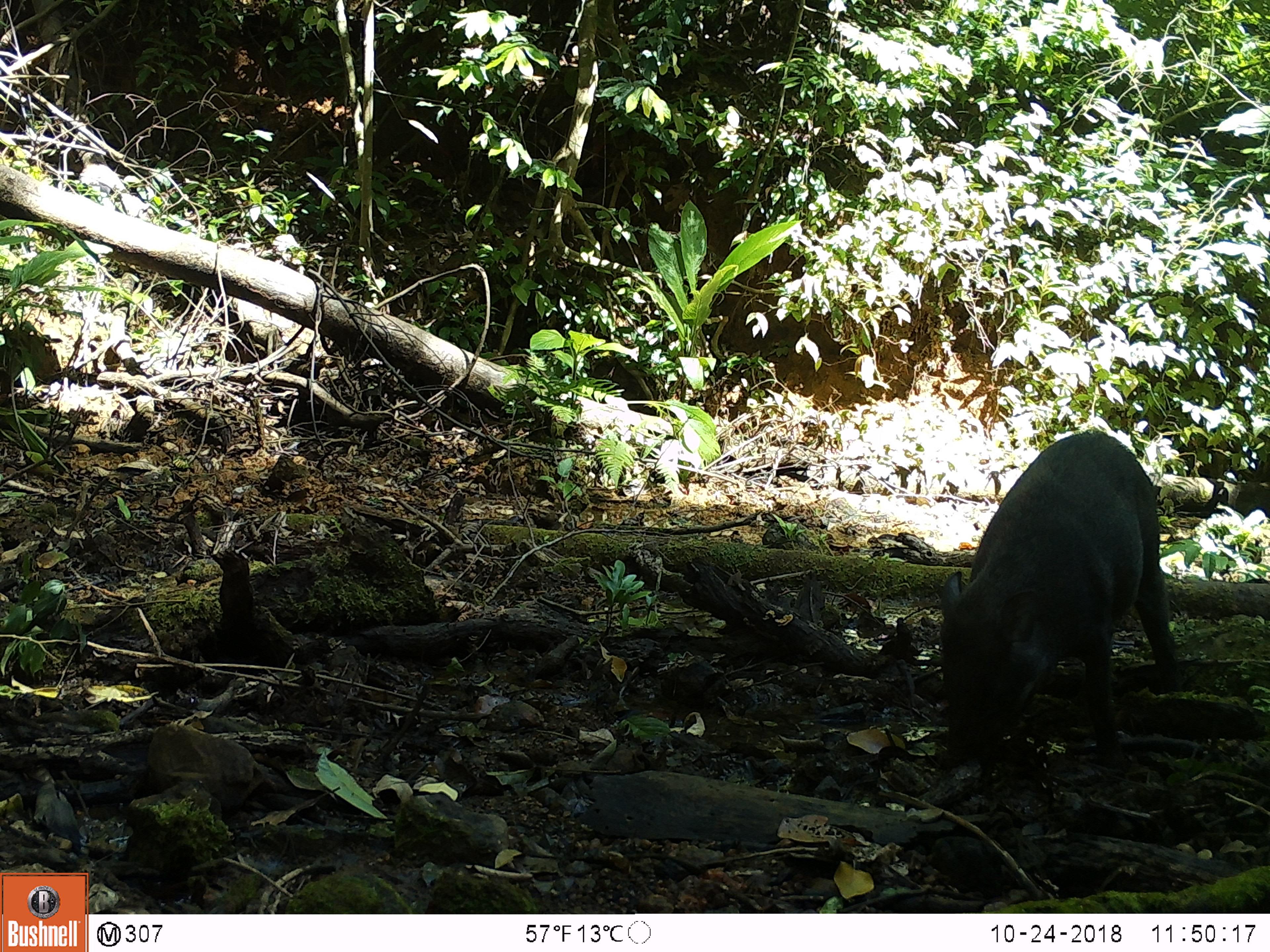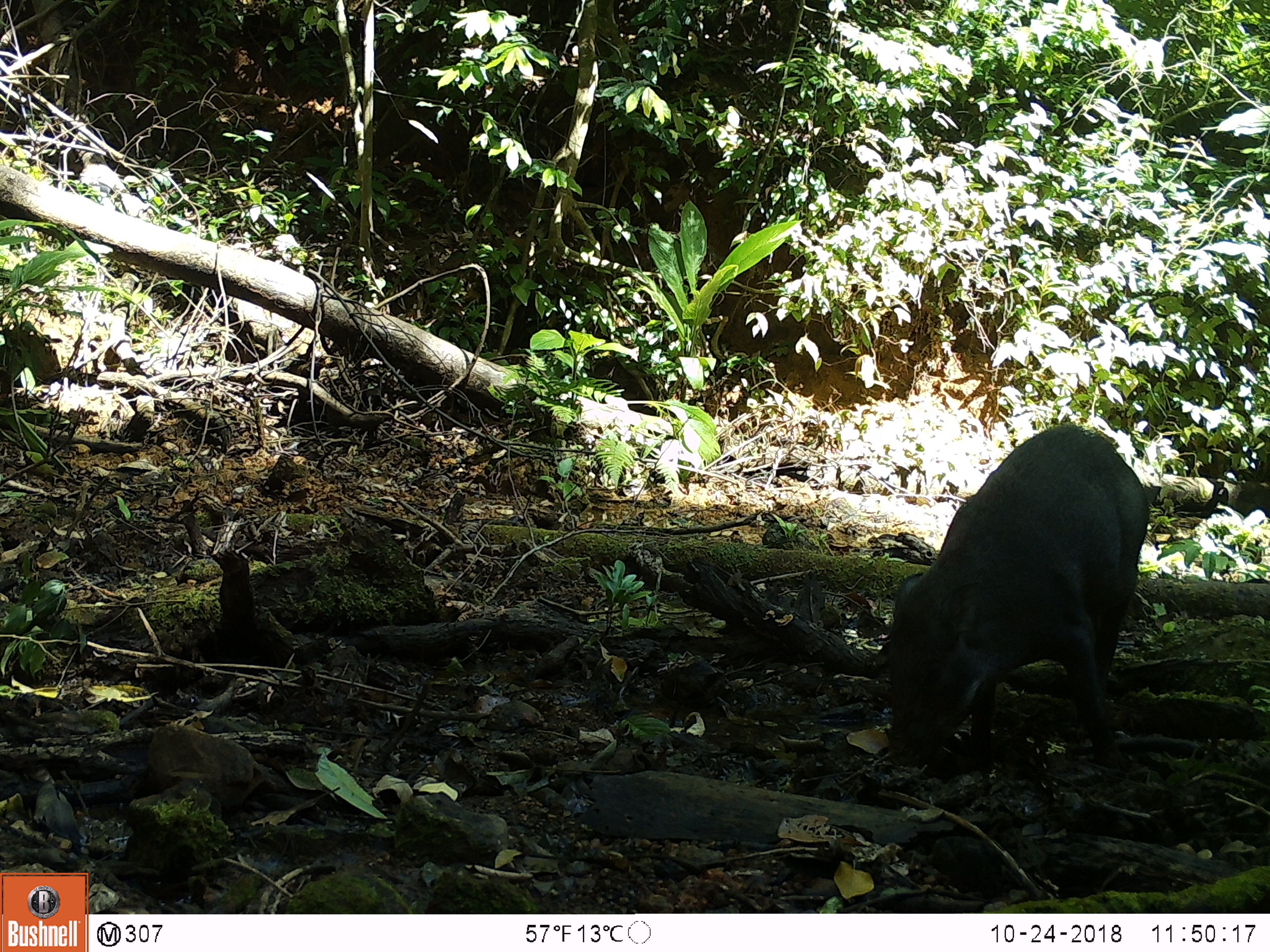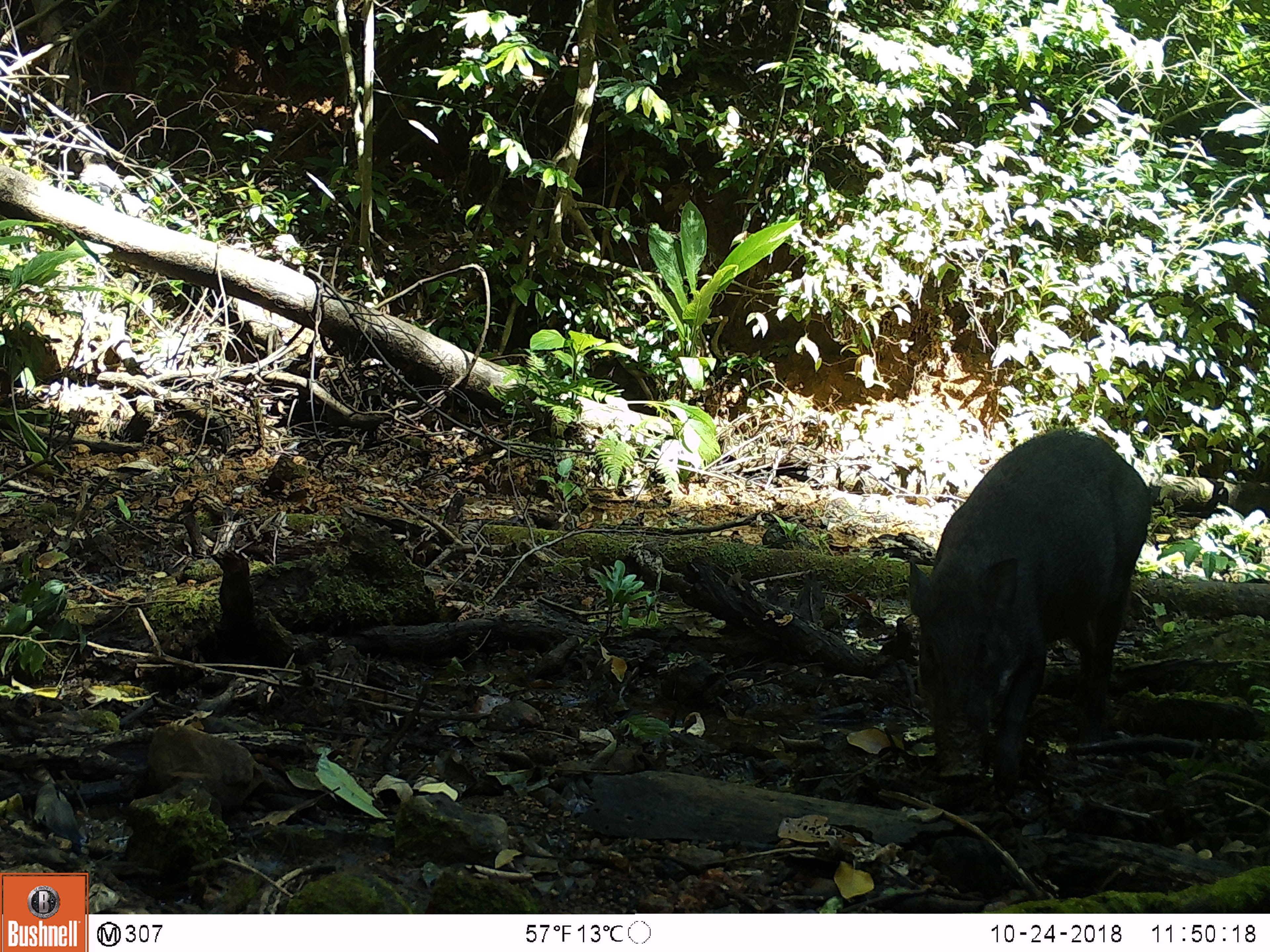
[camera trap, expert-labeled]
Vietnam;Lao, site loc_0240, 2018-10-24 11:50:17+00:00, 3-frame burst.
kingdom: Animalia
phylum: Chordata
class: Mammalia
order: Artiodactyla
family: Suidae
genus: Sus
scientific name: Sus scrofa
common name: eurasian wild pig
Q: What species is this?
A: Eurasian wild pig (Sus scrofa).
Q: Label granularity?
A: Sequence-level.